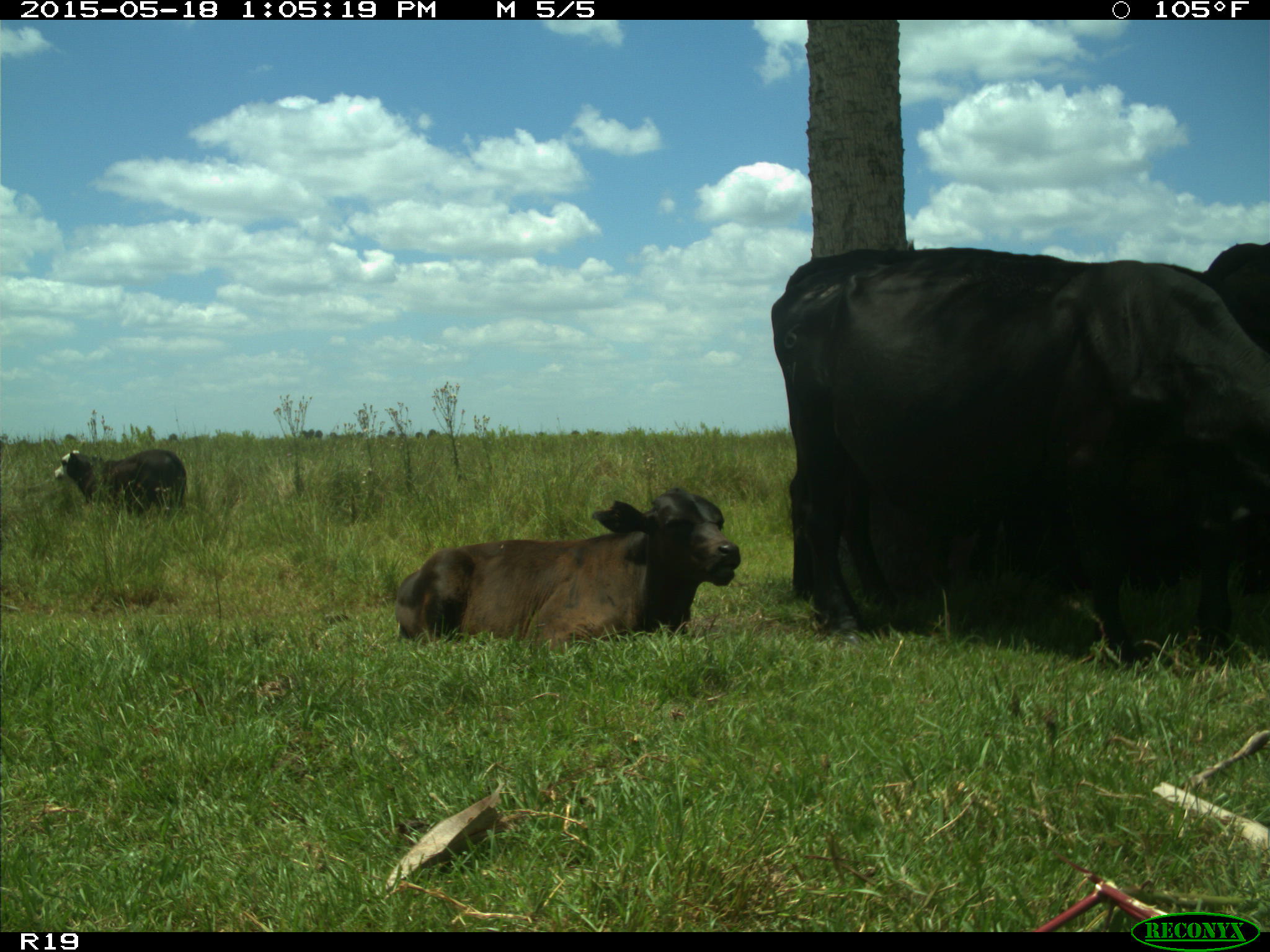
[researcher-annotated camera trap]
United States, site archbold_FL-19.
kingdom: Animalia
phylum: Chordata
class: Mammalia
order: Artiodactyla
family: Bovidae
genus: Bos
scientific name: Bos taurus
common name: domestic cow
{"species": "Bos taurus (domestic cow)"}